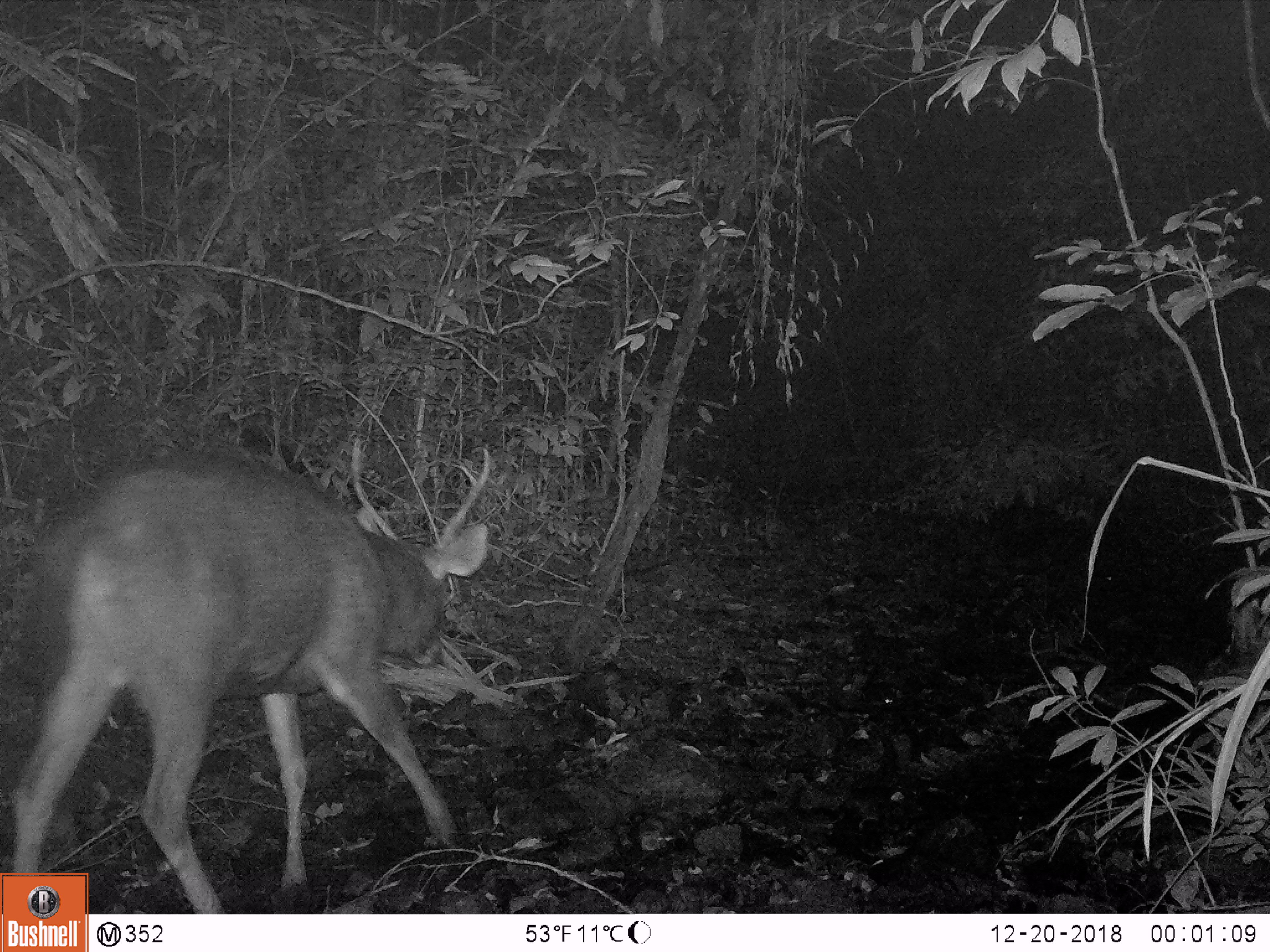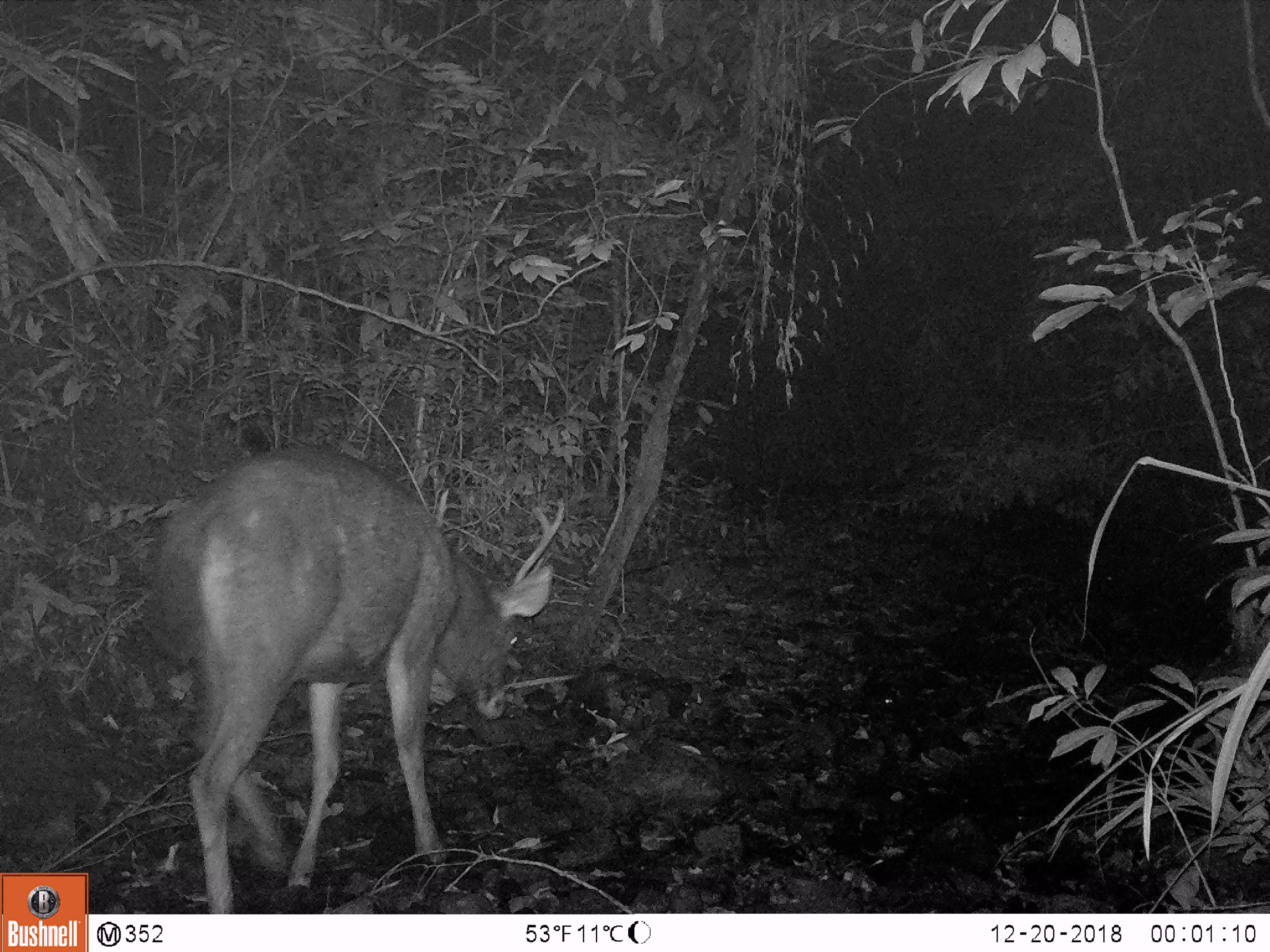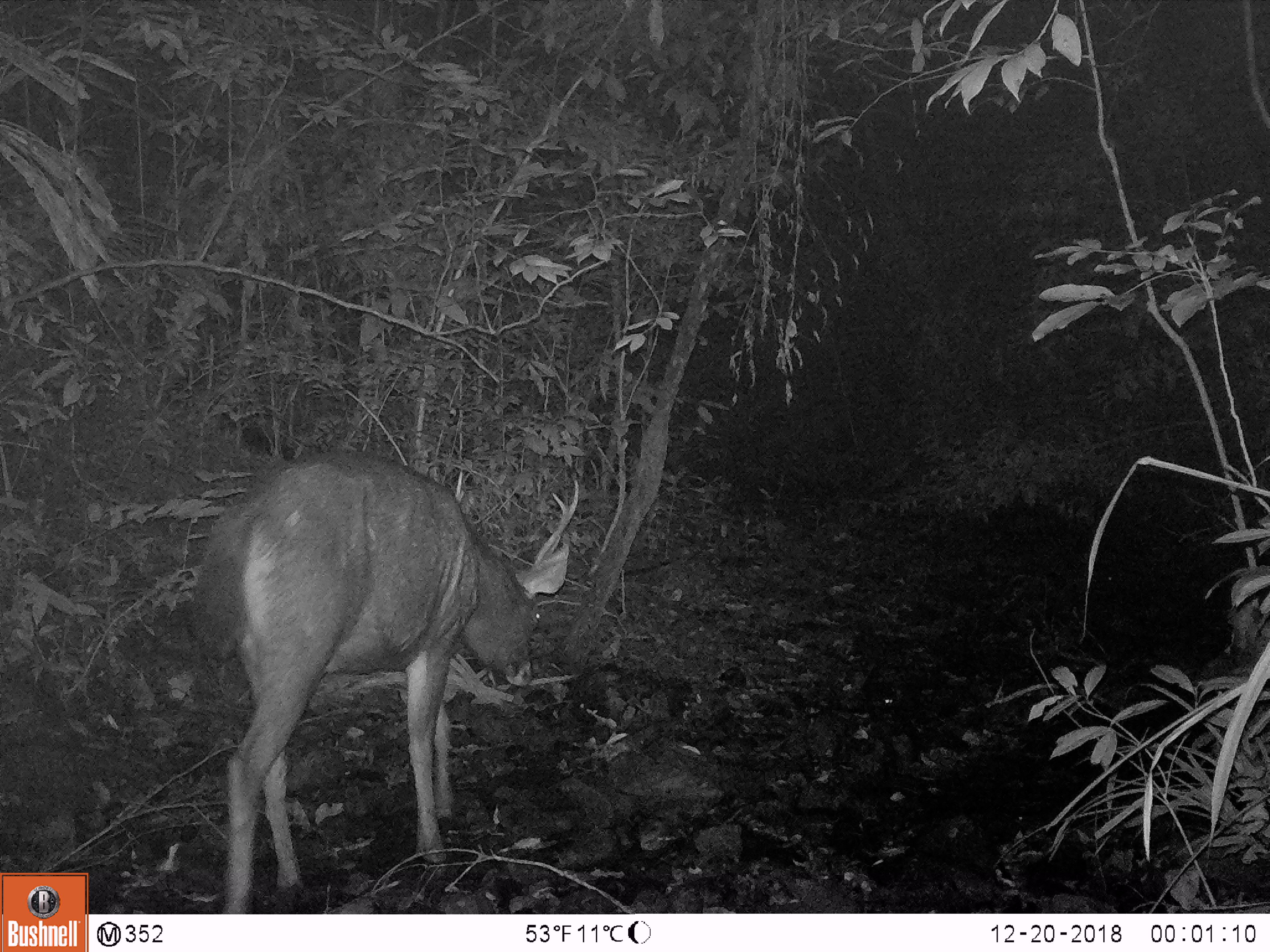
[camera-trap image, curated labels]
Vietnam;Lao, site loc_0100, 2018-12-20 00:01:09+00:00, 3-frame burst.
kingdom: Animalia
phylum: Chordata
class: Mammalia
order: Artiodactyla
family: Cervidae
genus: Rusa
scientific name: Rusa unicolor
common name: sambar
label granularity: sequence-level